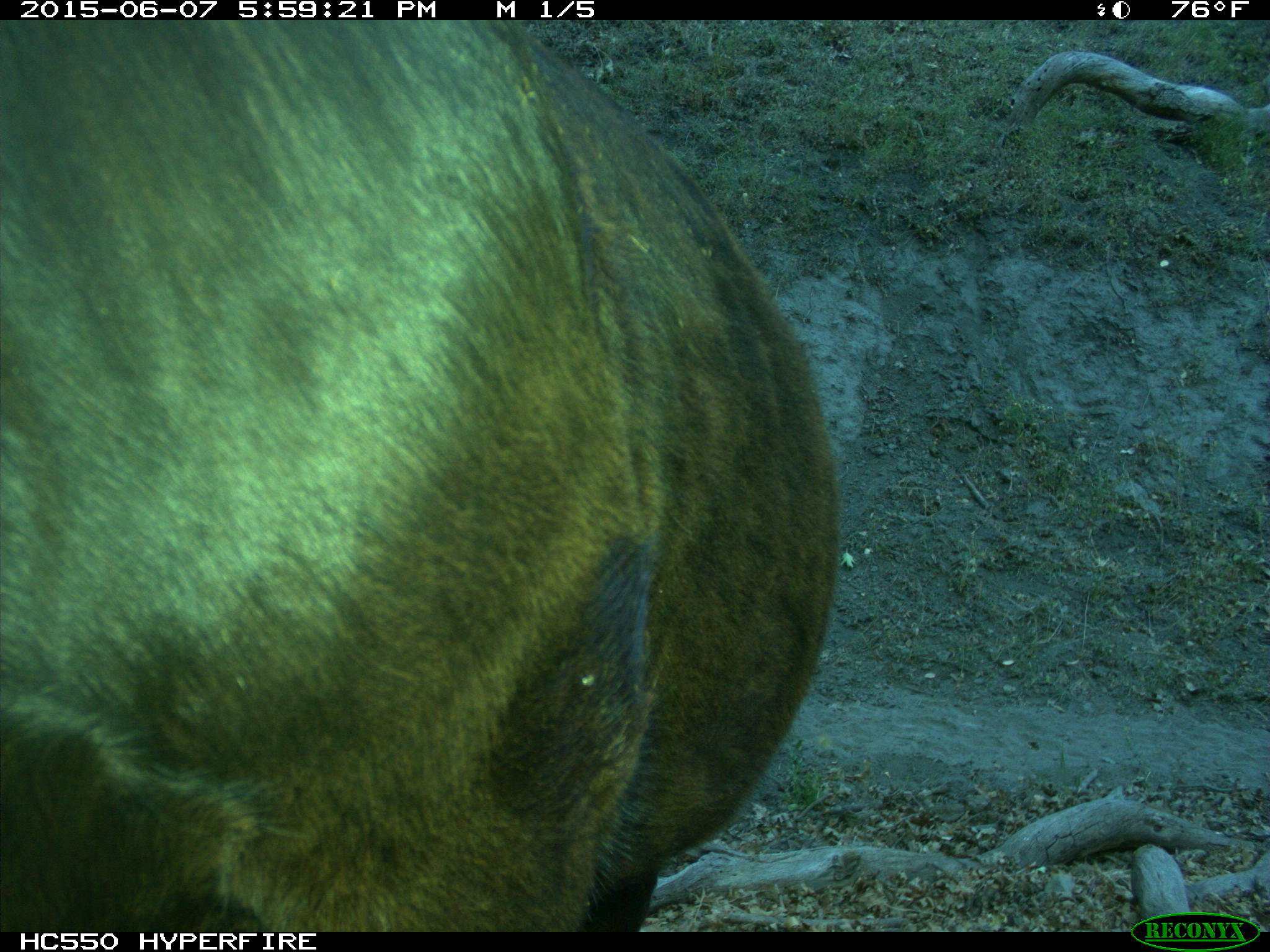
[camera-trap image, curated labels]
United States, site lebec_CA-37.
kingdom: Animalia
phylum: Chordata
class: Mammalia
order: Artiodactyla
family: Bovidae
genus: Bos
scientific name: Bos taurus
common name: domestic cow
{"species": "Bos taurus (domestic cow)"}